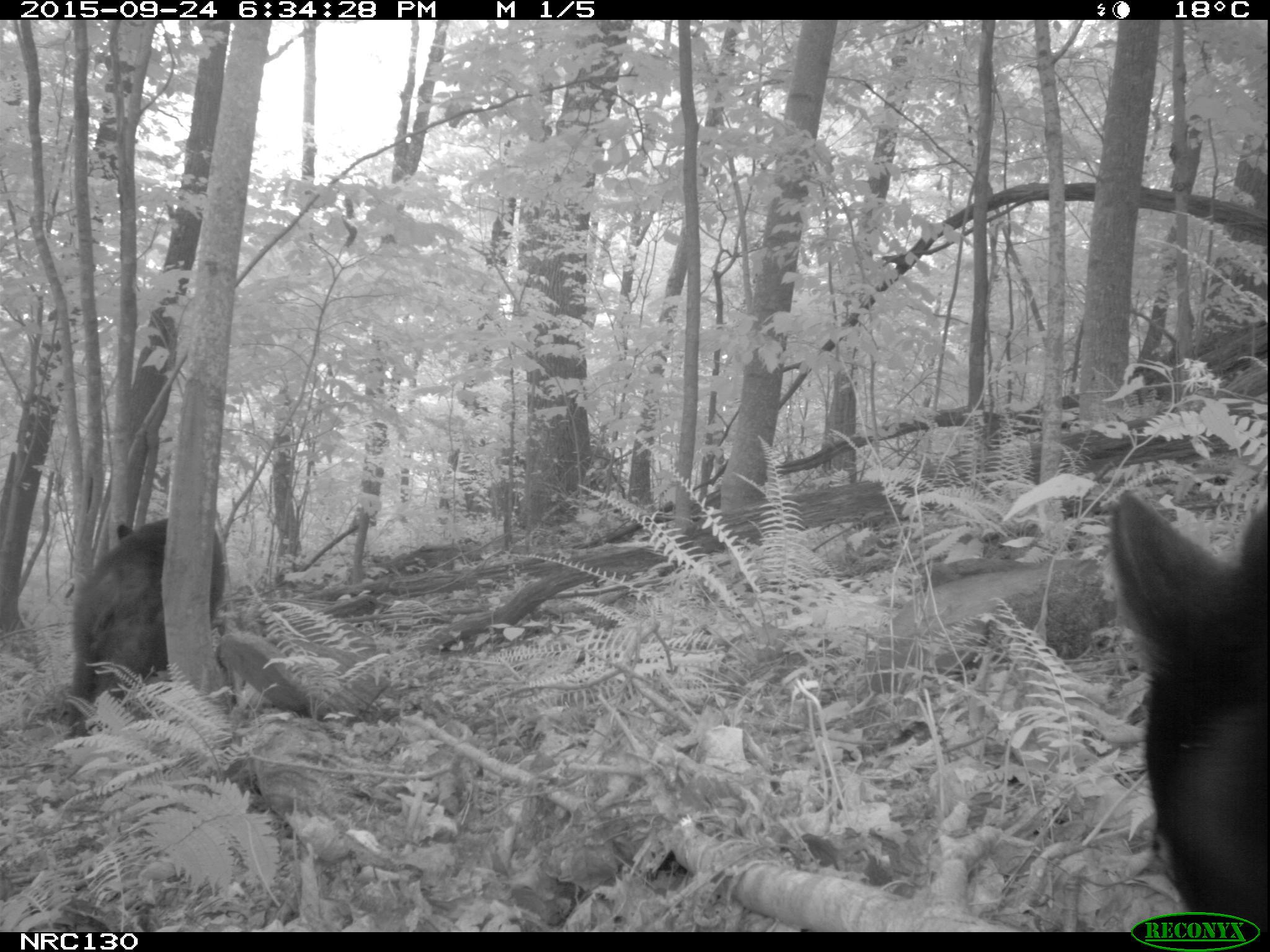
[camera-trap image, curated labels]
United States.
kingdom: Animalia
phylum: Chordata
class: Mammalia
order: Carnivora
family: Ursidae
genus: Ursus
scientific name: Ursus americanus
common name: american black bear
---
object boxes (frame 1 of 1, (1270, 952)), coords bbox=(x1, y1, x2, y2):
American Black Bear: bbox=(1094, 483, 1270, 922); bbox=(53, 506, 252, 728)